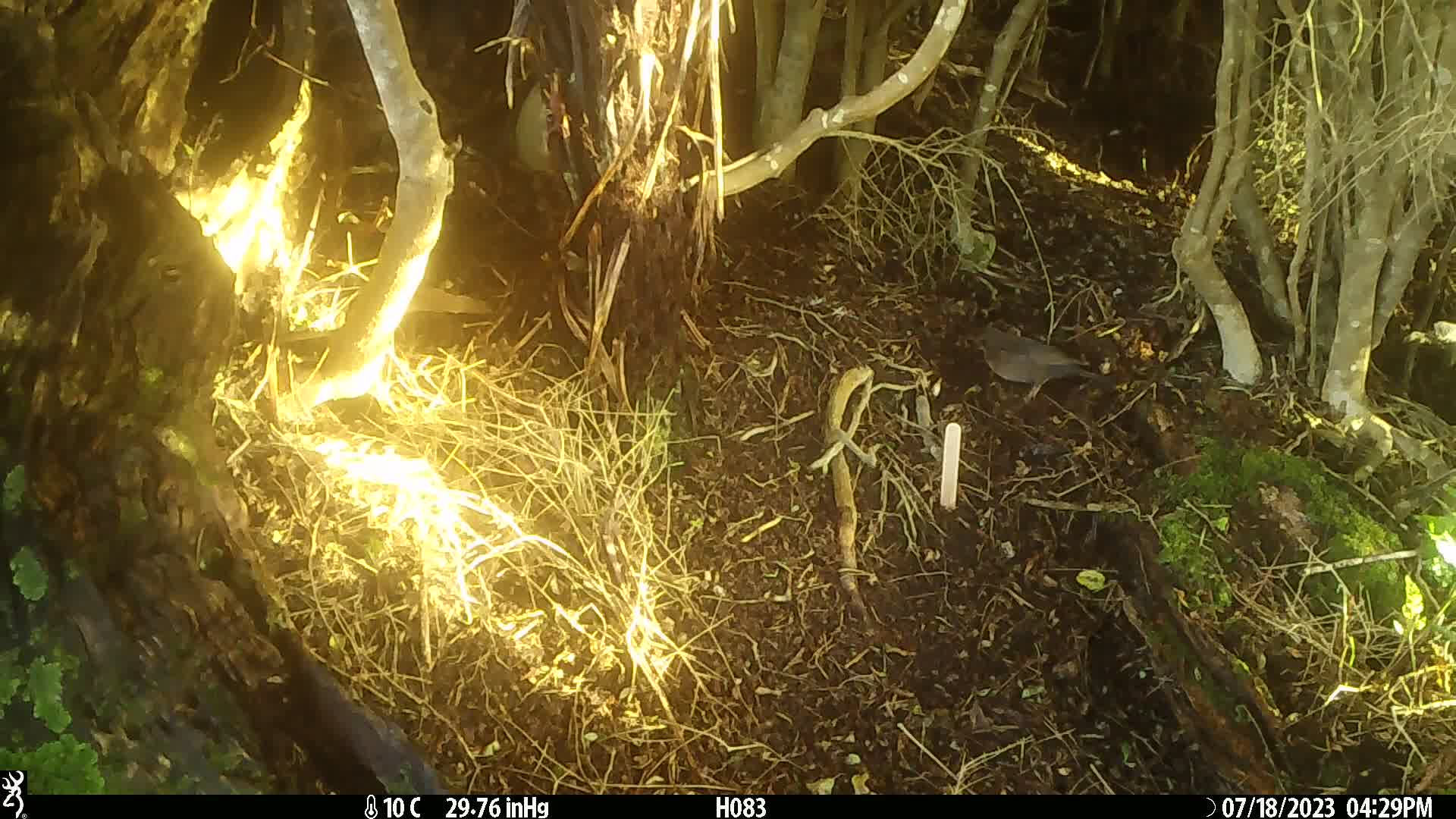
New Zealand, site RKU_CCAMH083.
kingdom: Animalia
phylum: Chordata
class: Aves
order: Passeriformes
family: Turdidae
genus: Turdus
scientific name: Turdus merula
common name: eurasian blackbird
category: blackbird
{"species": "blackbird (eurasian blackbird) (Turdus merula)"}